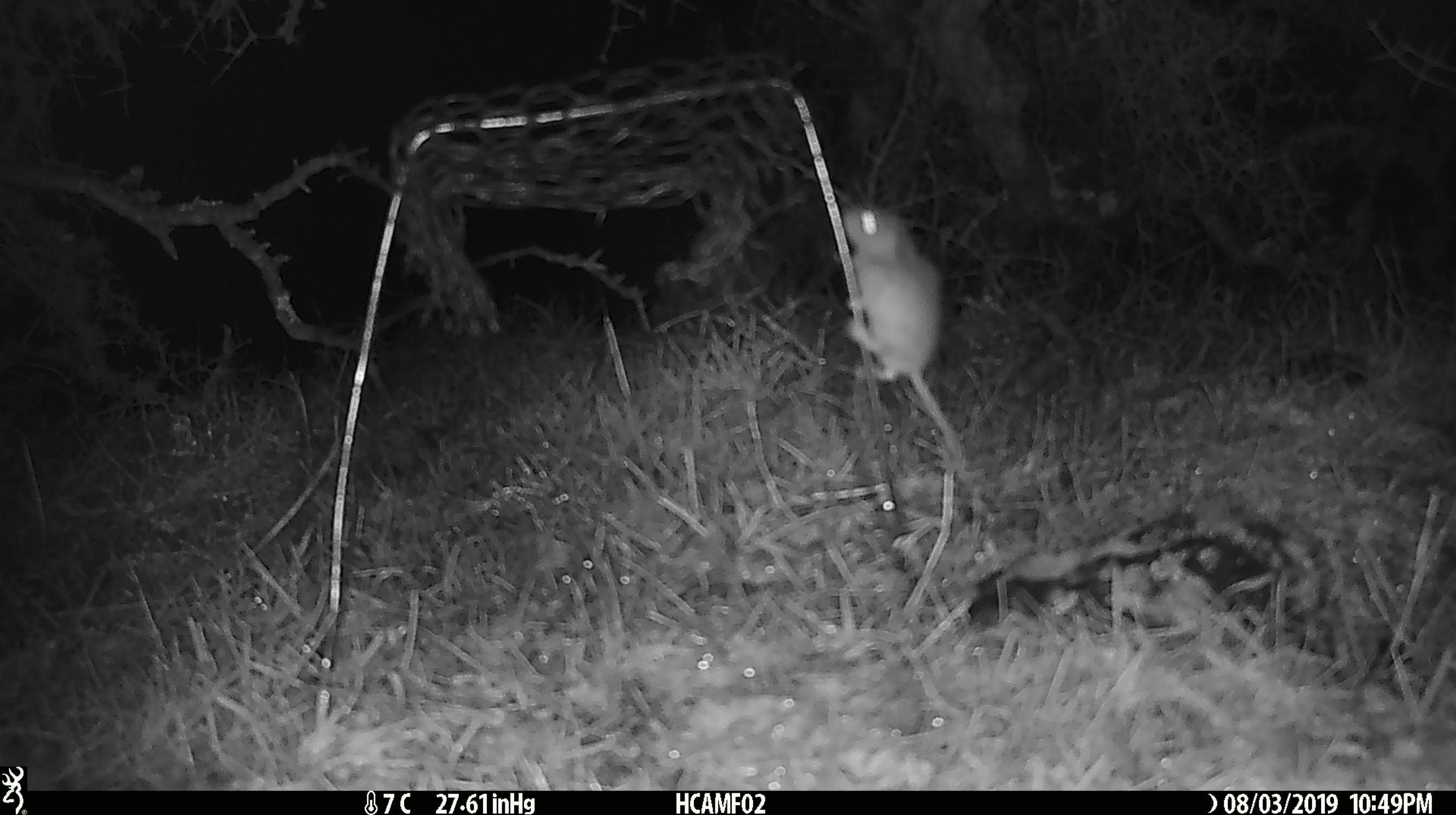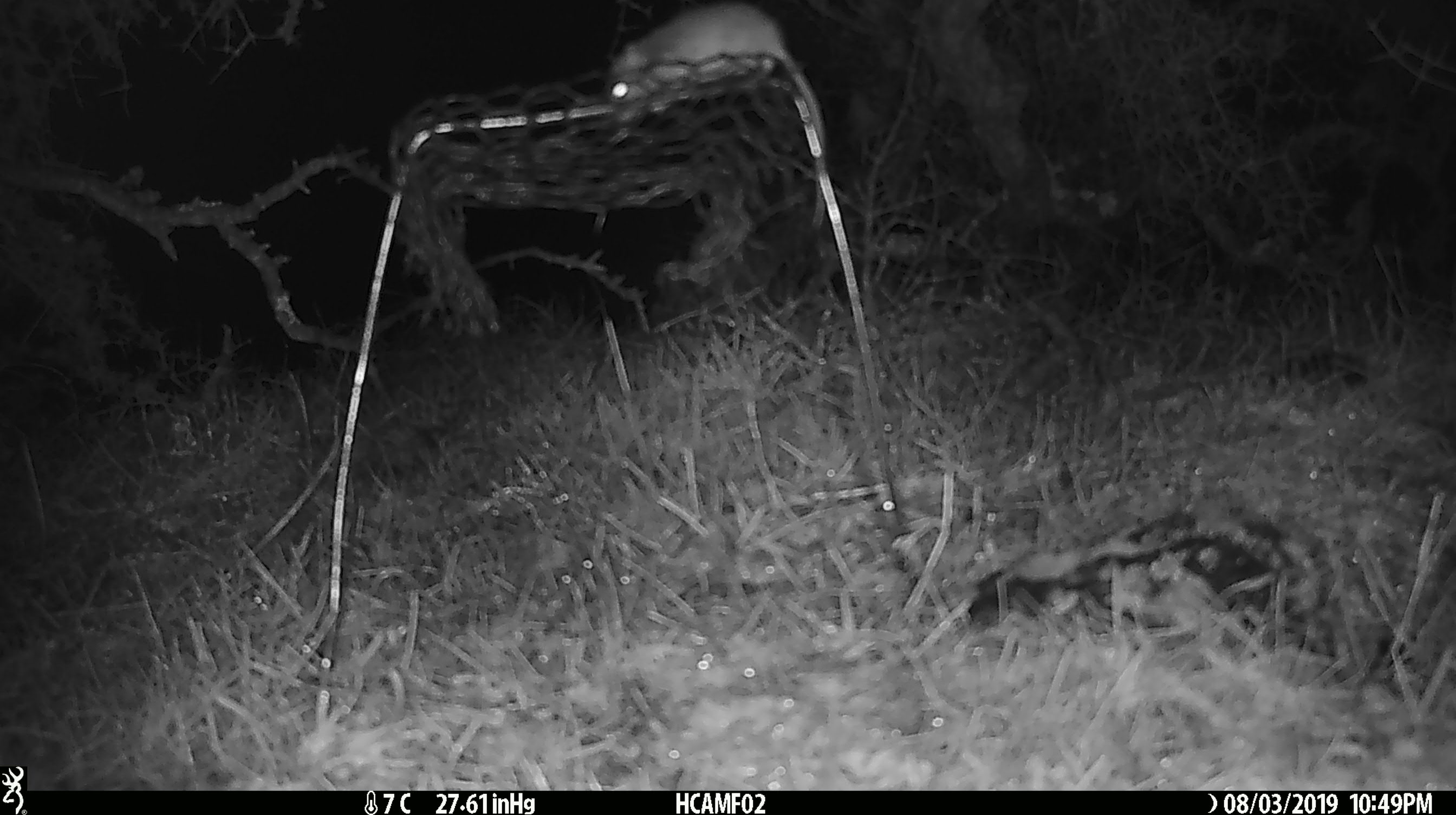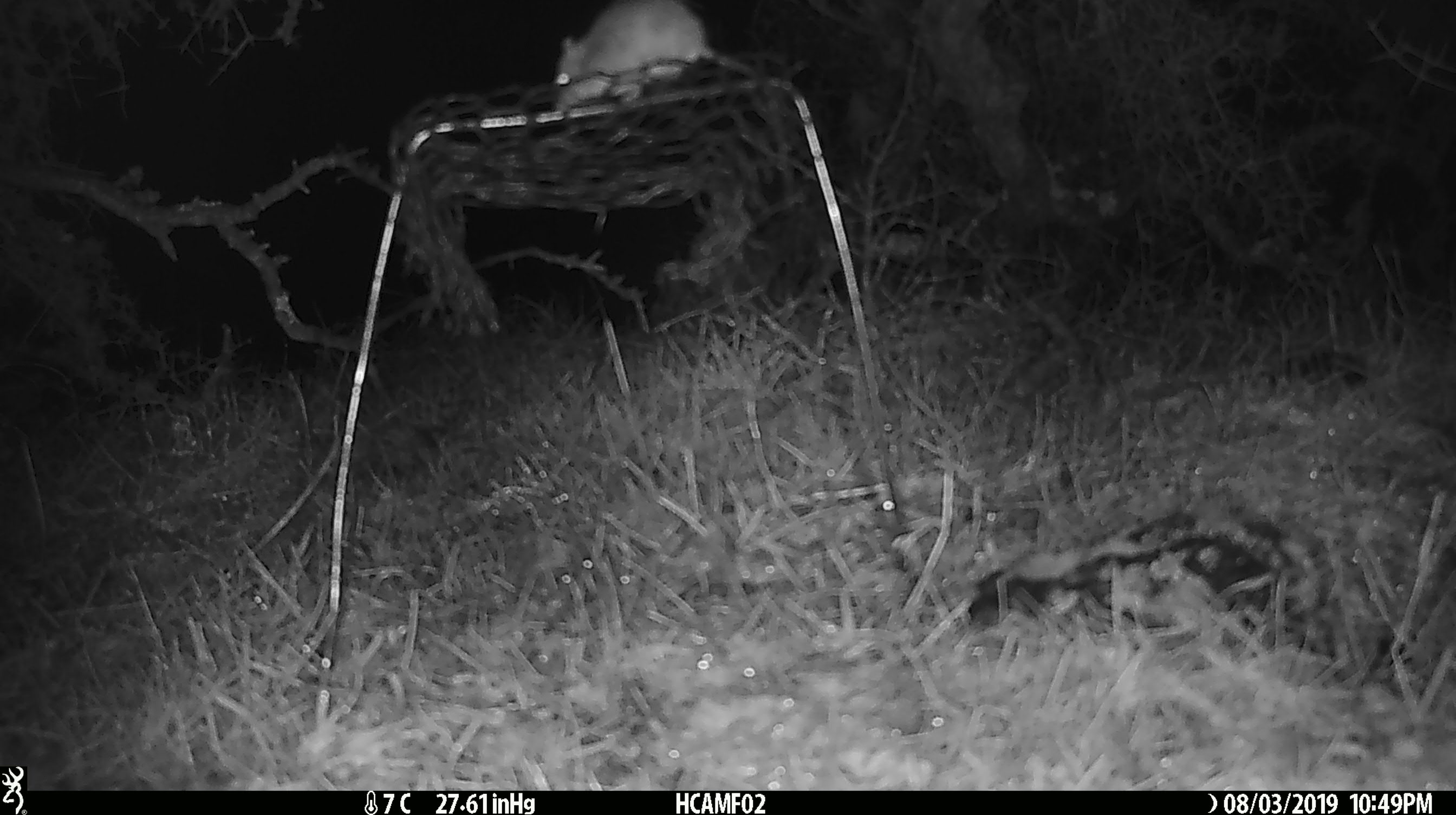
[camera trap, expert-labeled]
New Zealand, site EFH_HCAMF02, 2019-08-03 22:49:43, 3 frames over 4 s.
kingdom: Animalia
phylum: Chordata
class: Mammalia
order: Rodentia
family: Muridae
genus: Mus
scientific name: Mus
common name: mouse